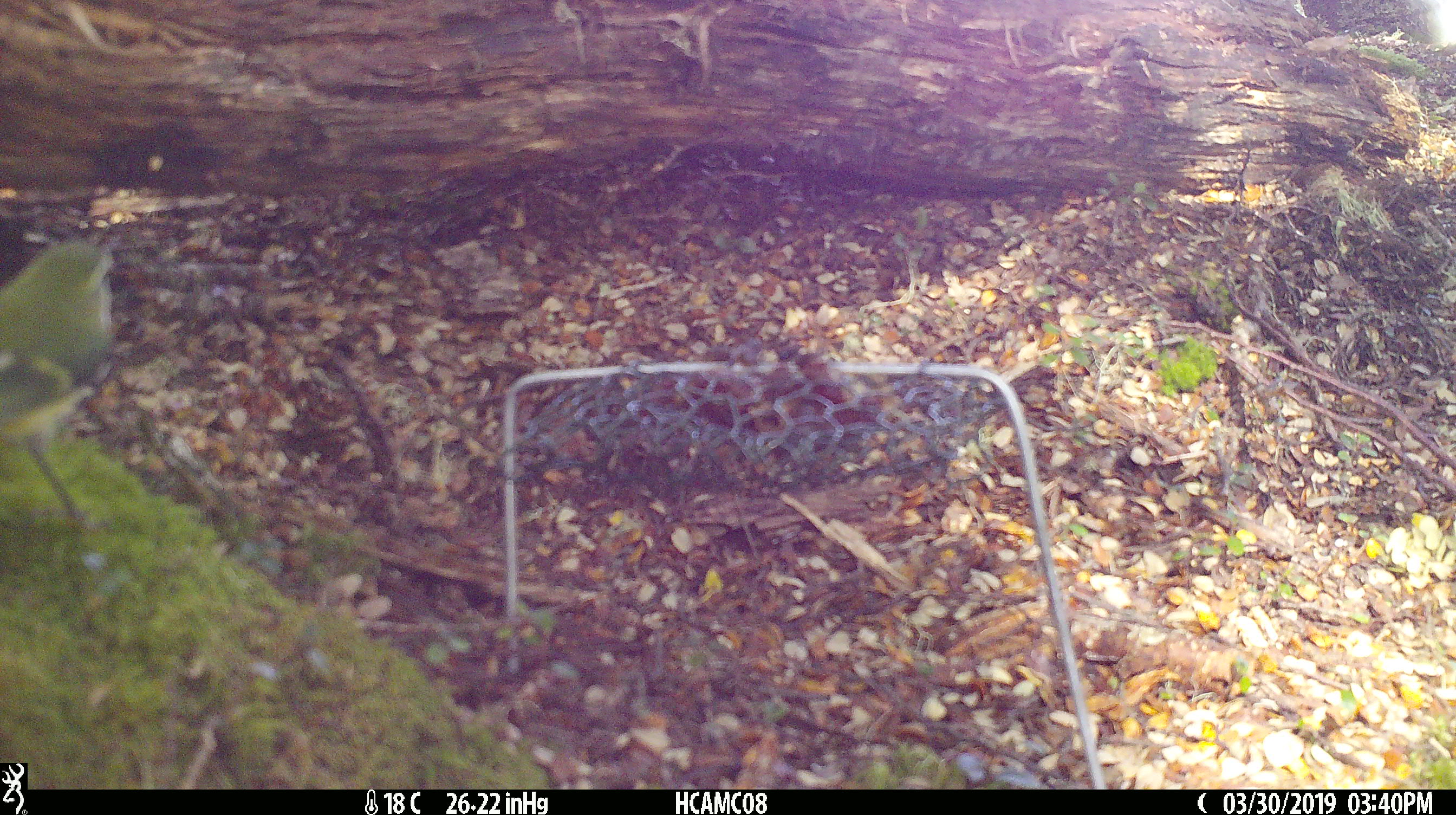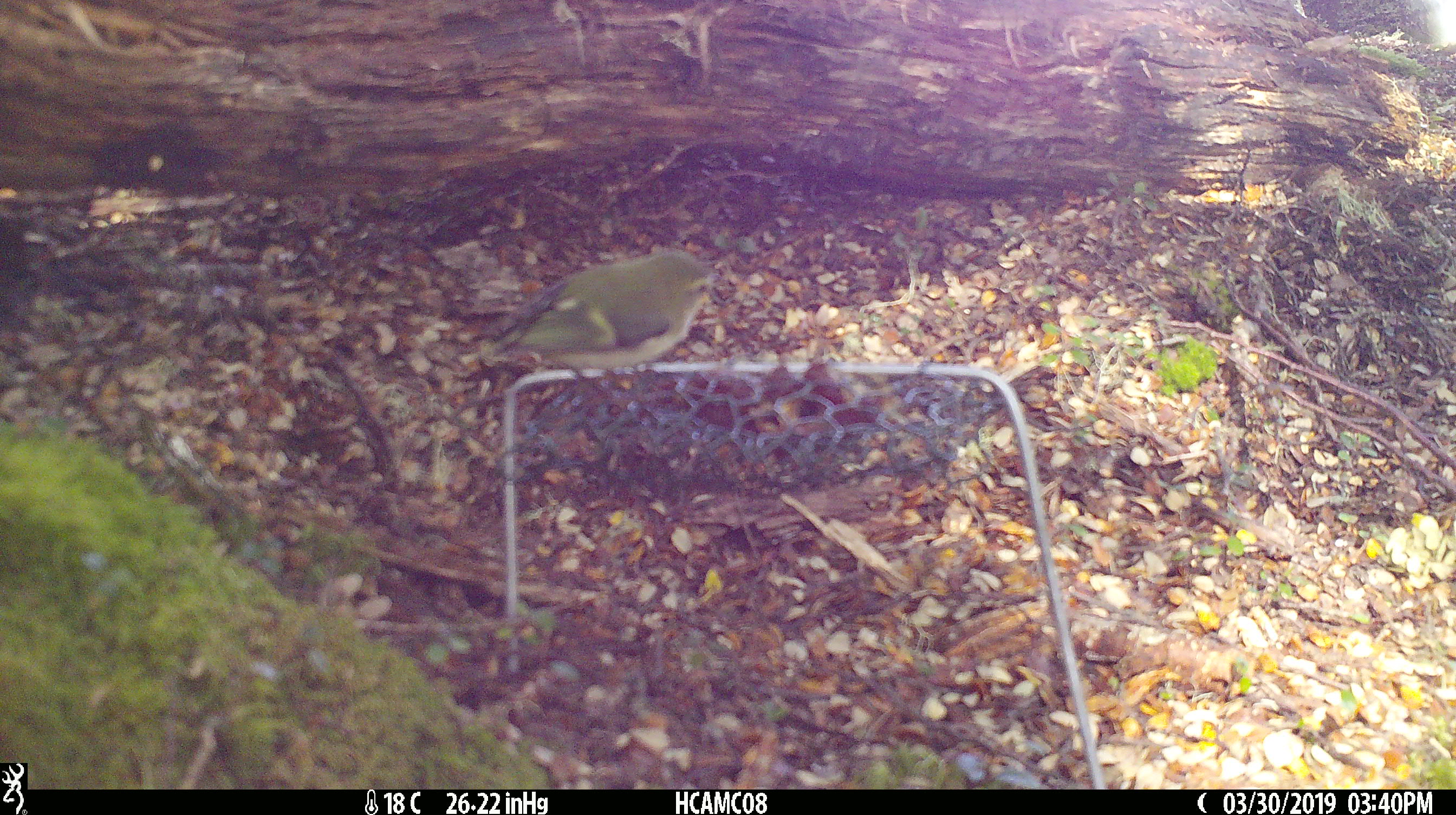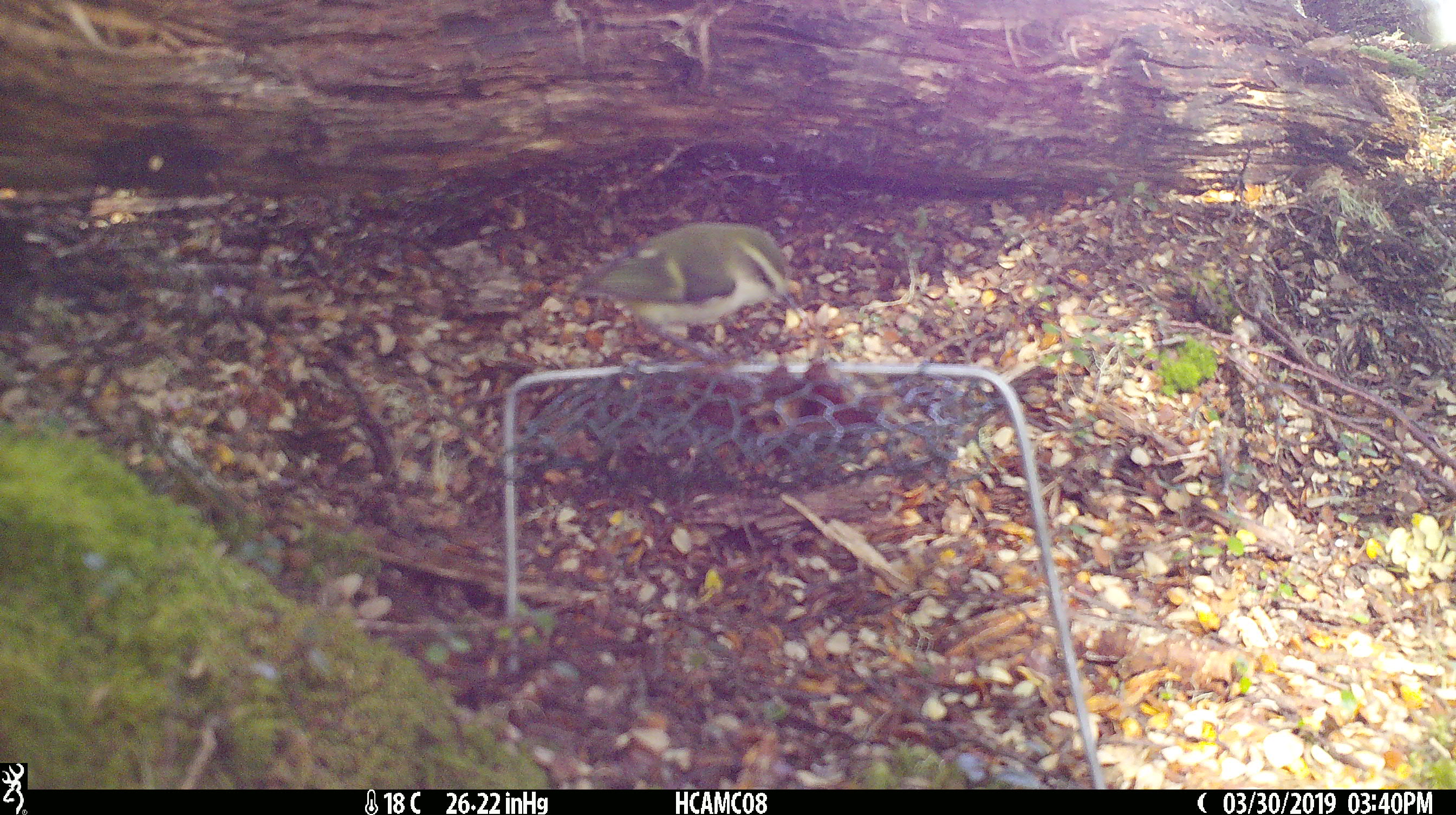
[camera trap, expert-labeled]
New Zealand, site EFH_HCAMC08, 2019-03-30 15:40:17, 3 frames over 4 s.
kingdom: Animalia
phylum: Chordata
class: Aves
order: Passeriformes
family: Acanthisittidae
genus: Acanthisitta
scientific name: Acanthisitta chloris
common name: rifleman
Rifleman (Acanthisitta chloris).